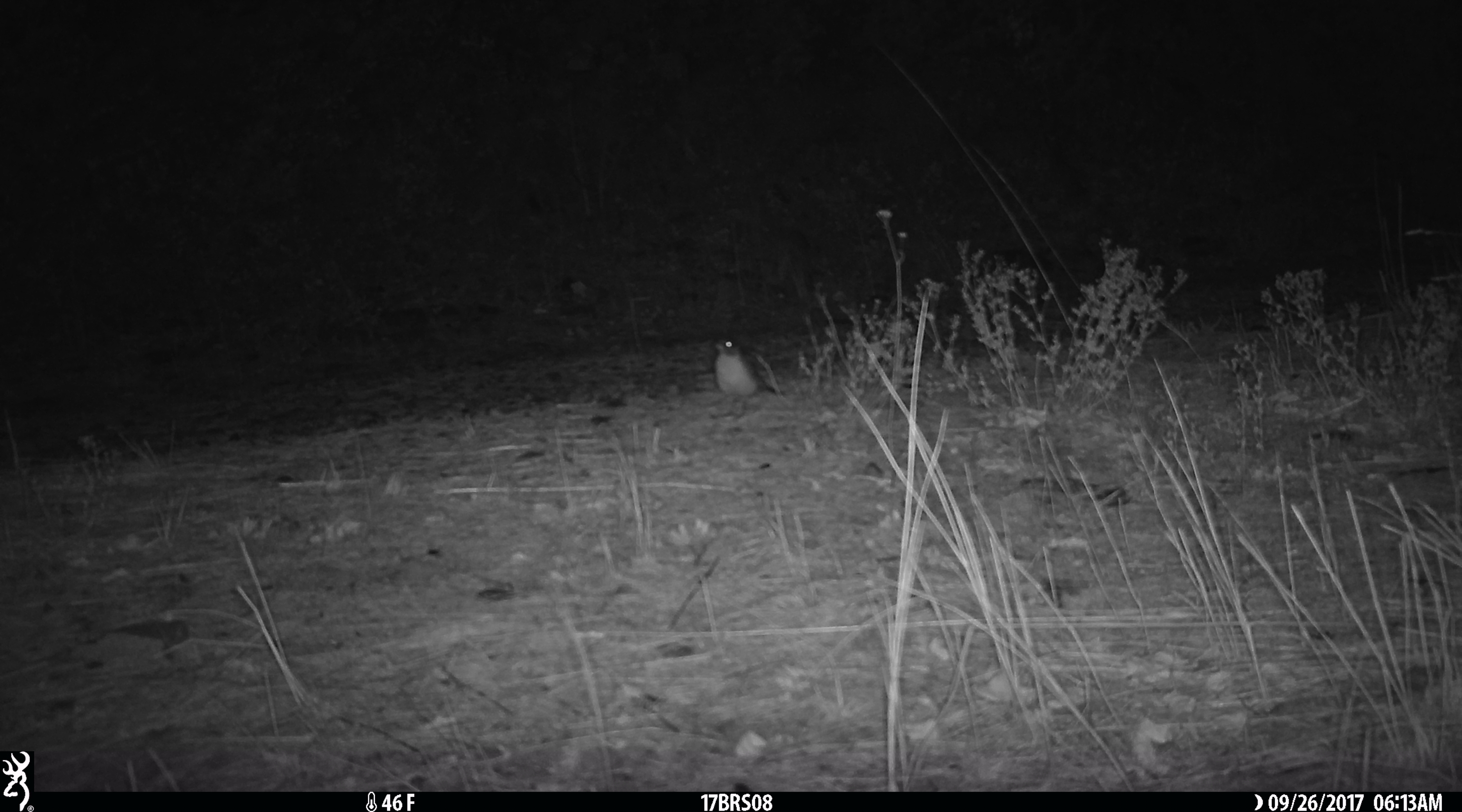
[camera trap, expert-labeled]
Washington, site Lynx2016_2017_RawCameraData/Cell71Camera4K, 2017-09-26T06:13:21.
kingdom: Animalia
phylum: Chordata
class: Aves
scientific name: Aves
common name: birds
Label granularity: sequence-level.